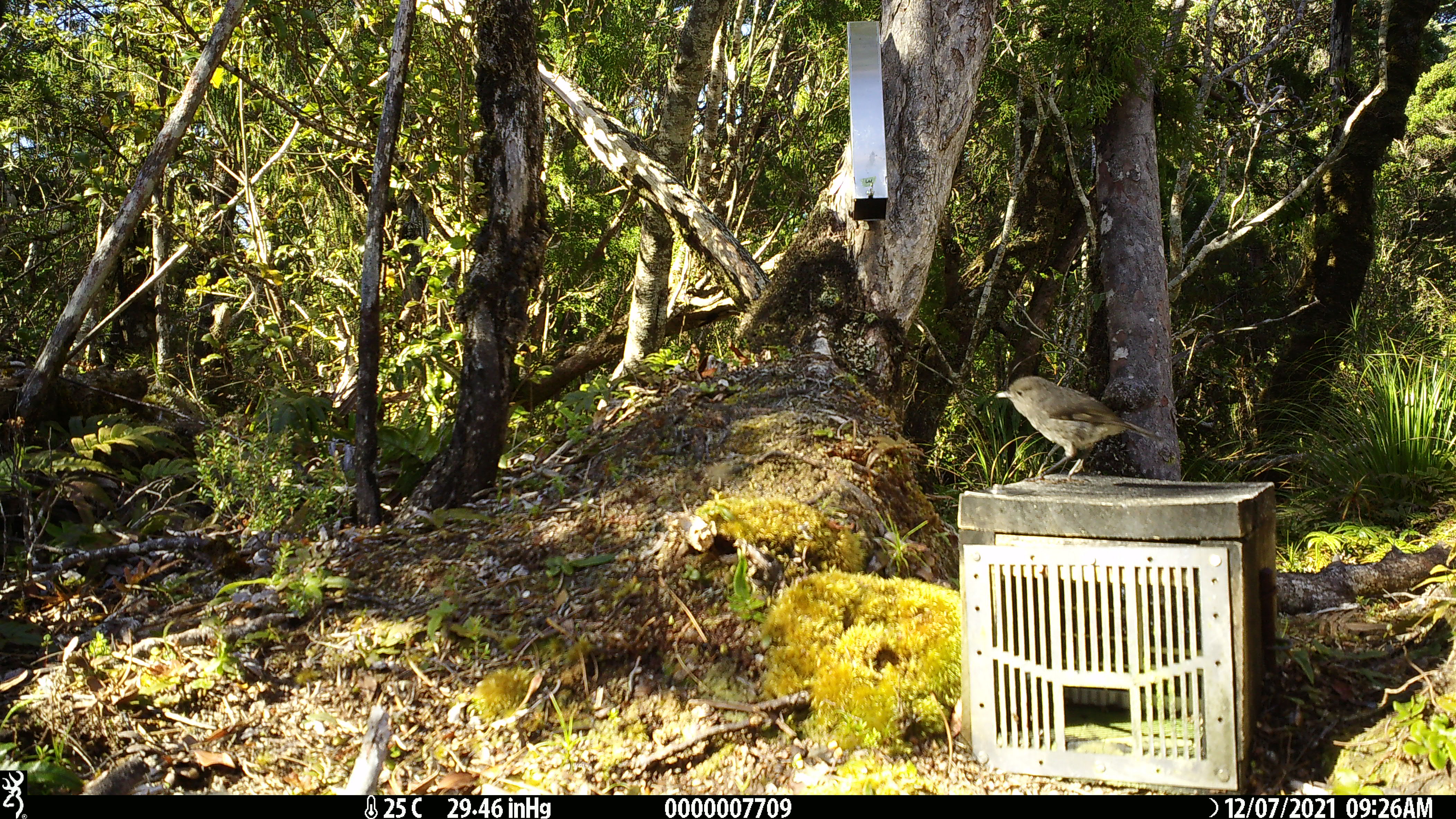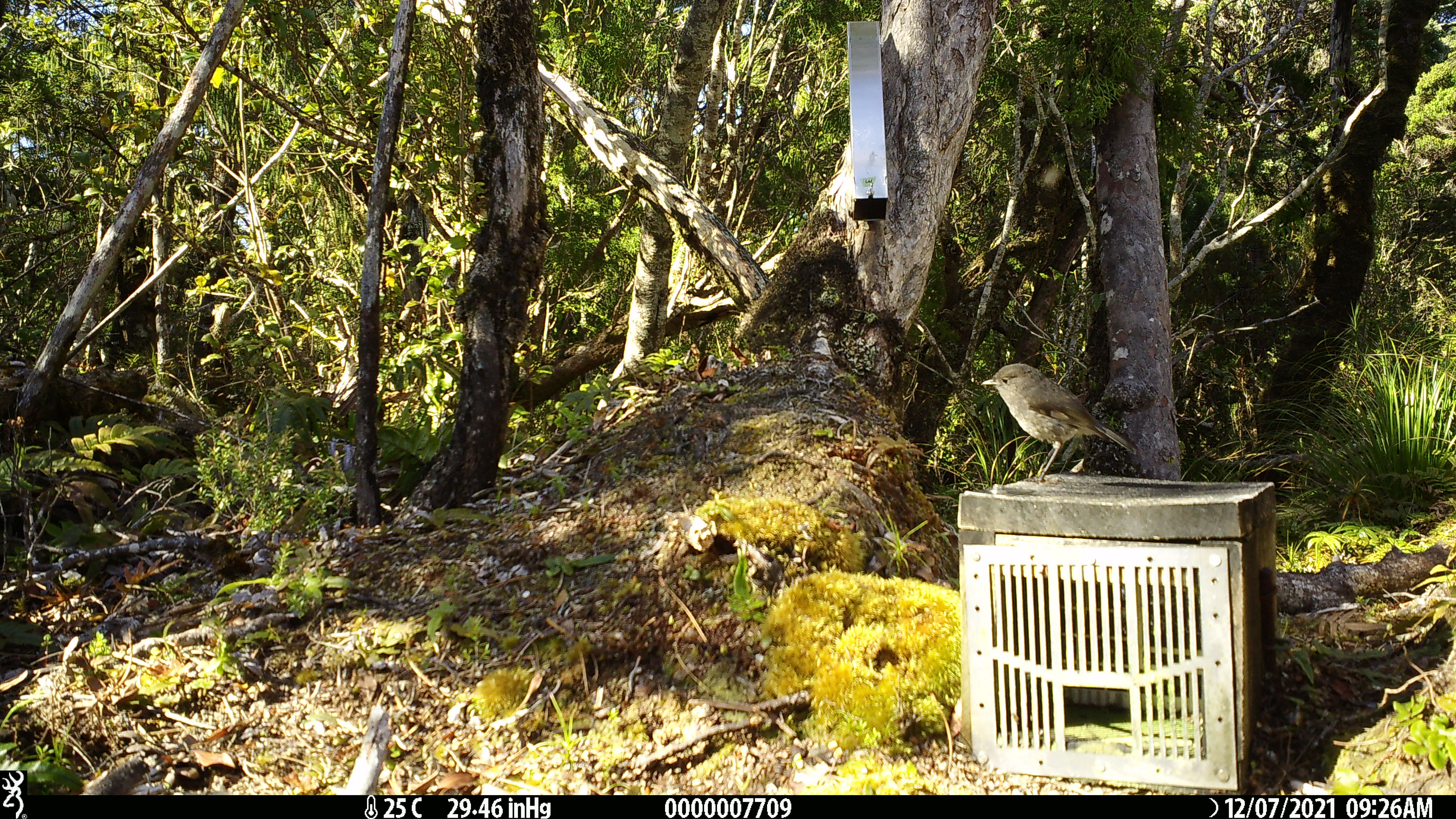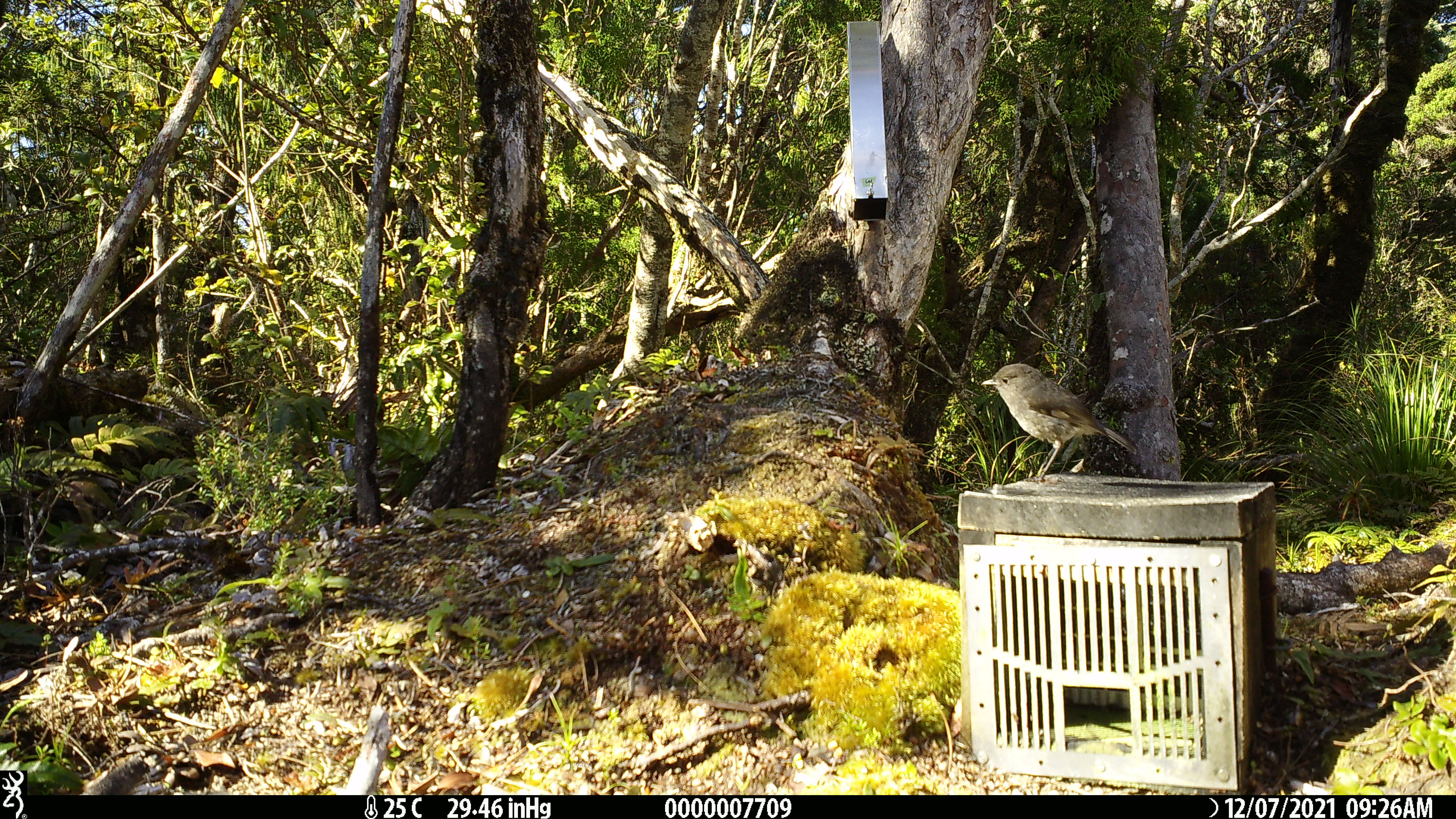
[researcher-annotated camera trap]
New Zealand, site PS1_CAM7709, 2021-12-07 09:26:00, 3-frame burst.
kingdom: Animalia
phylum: Chordata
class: Aves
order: Passeriformes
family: Petroicidae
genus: Petroica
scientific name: Petroica australis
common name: new zealand robin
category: robin